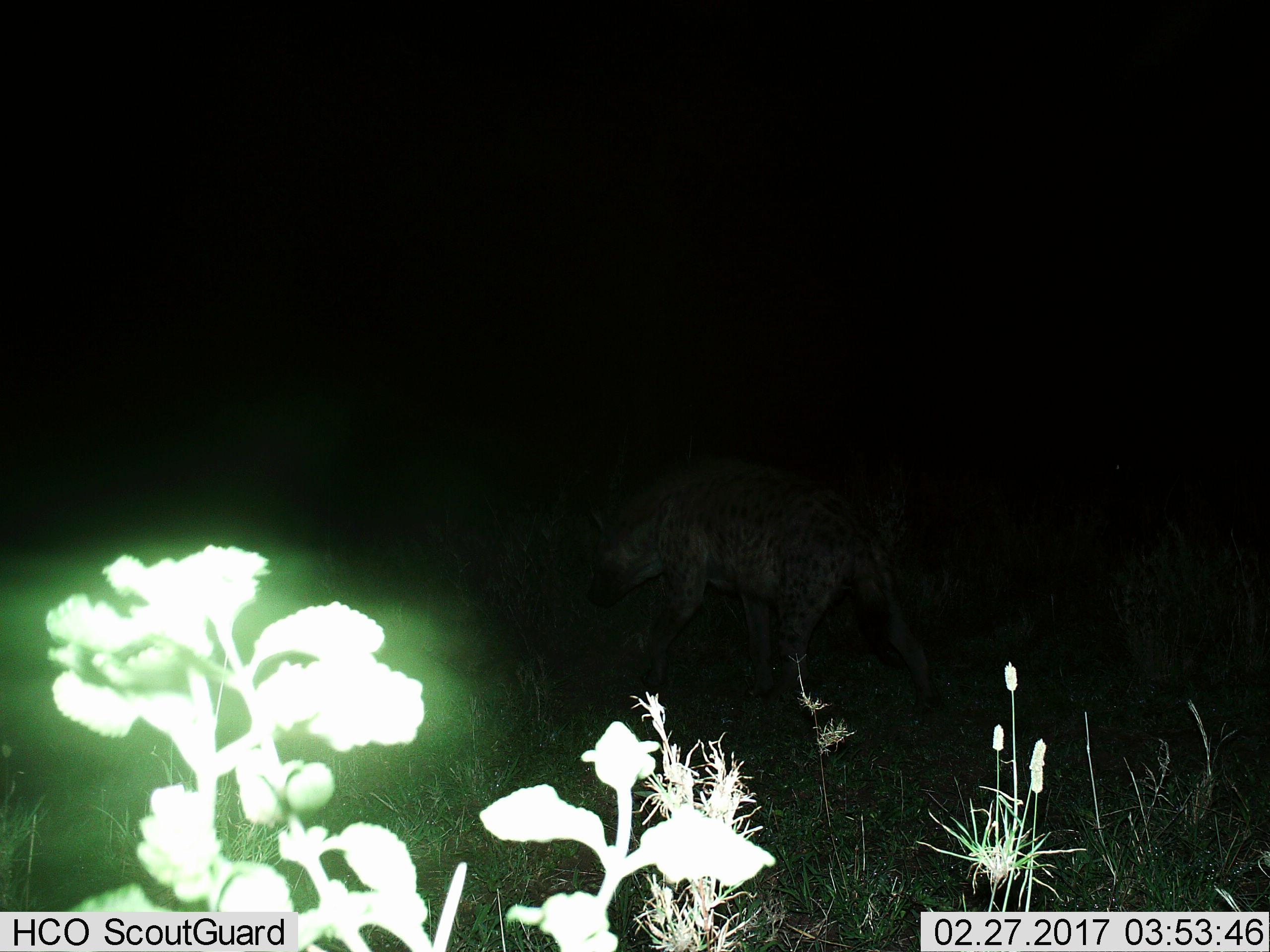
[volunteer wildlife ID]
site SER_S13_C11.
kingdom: Animalia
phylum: Chordata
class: Mammalia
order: Carnivora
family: Hyaenidae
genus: Crocuta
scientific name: Crocuta crocuta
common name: spotted hyena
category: hyenaspotted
Hyenaspotted (spotted hyena) (Crocuta crocuta), count 1. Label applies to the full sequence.